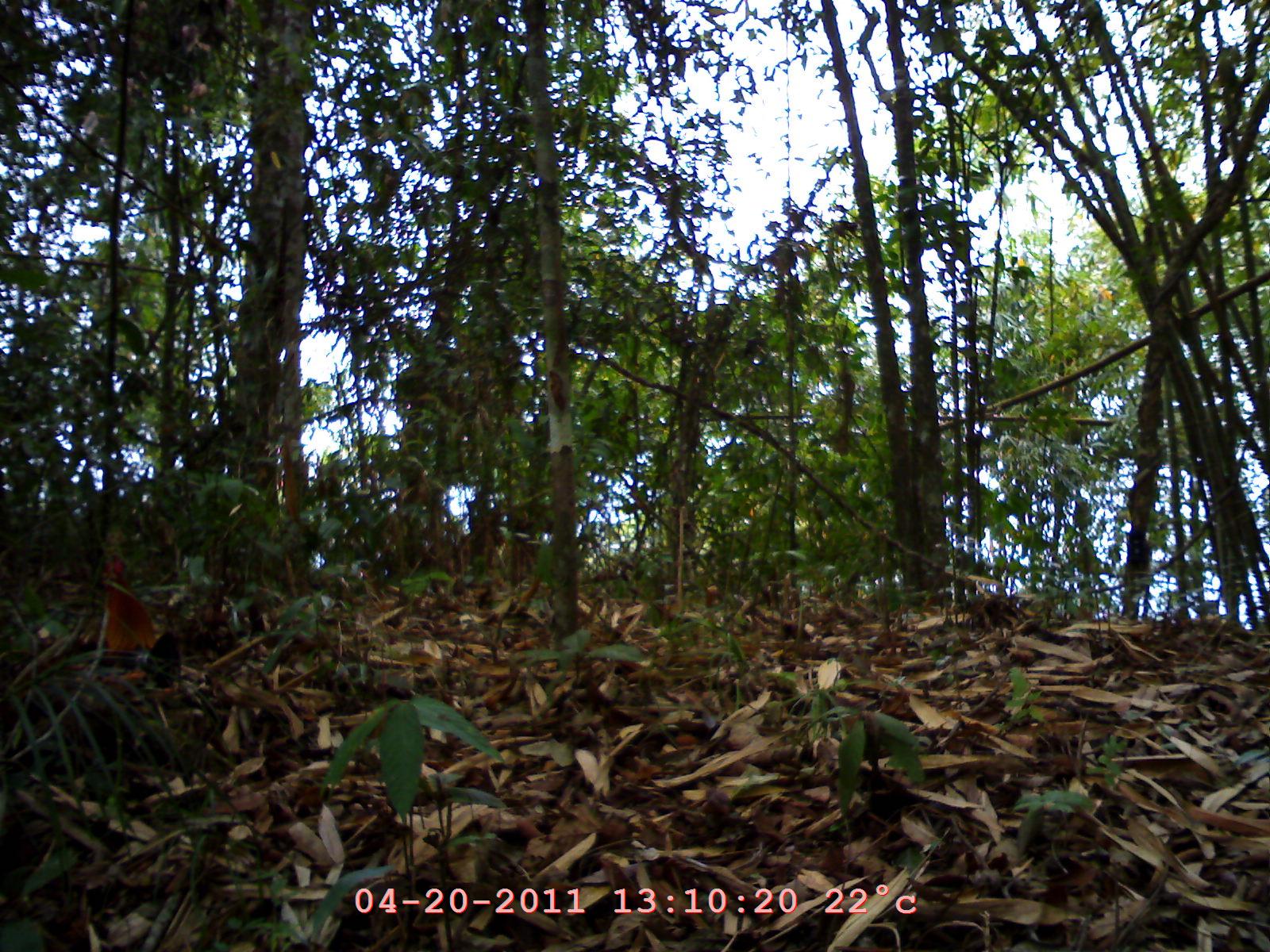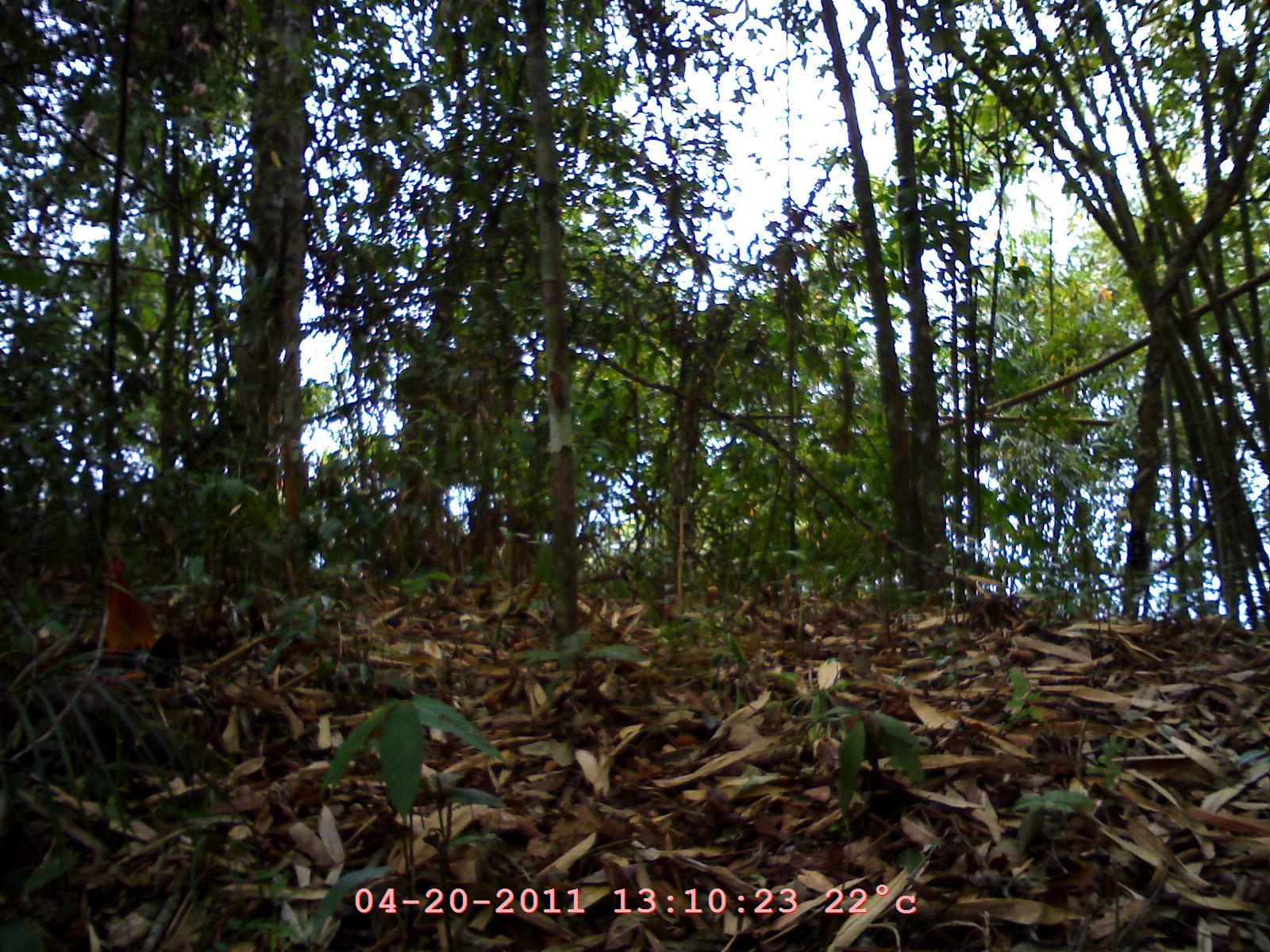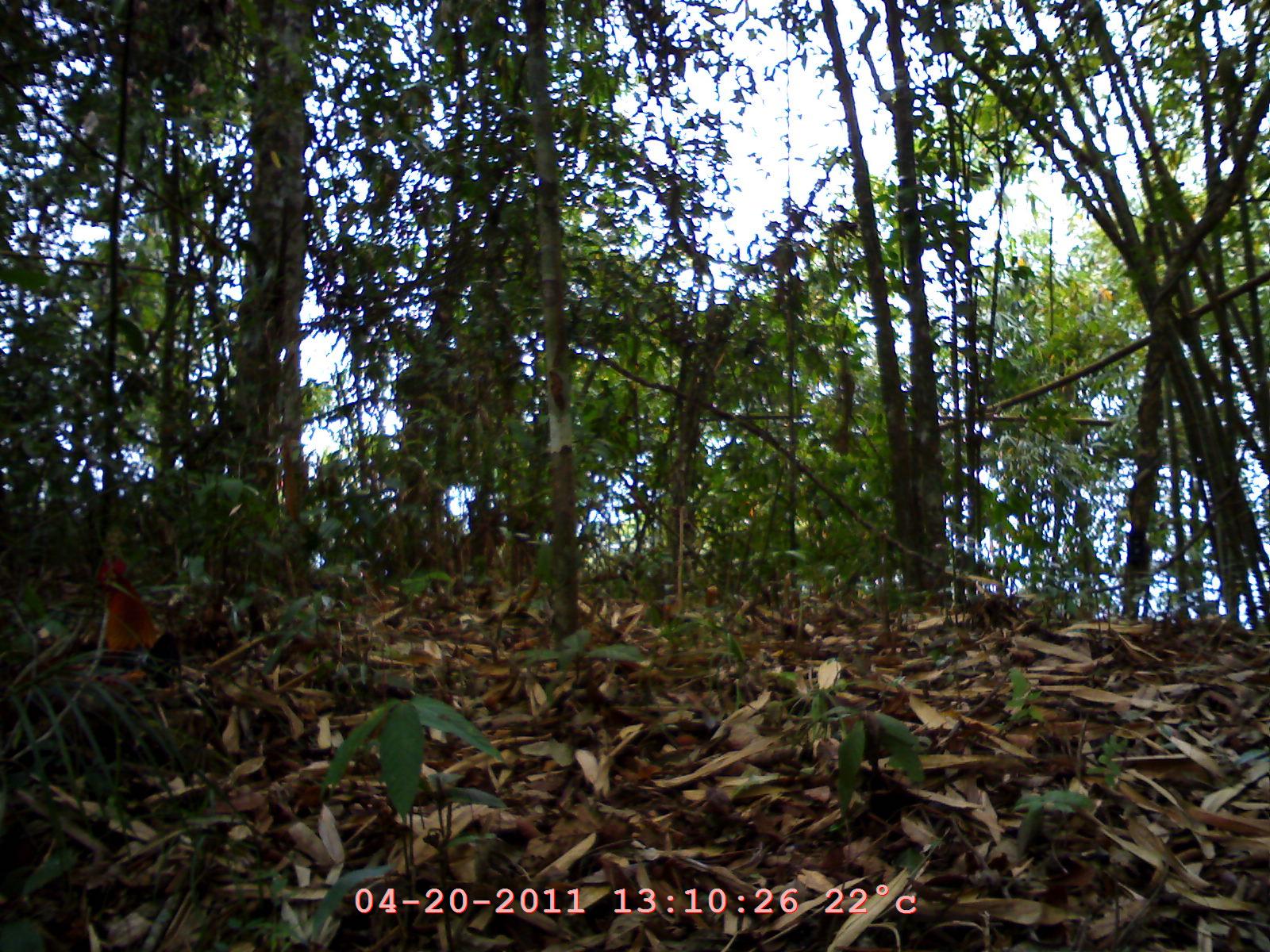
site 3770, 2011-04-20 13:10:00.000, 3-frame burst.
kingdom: Animalia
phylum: Chordata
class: Aves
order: Galliformes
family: Phasianidae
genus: Gallus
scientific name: Gallus gallus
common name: red junglefowl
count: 1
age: adult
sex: male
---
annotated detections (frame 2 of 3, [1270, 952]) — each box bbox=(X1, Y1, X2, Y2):
gallus gallus: bbox=(90, 553, 191, 702)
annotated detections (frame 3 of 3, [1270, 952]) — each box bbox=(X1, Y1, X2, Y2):
gallus gallus: bbox=(77, 551, 181, 697)